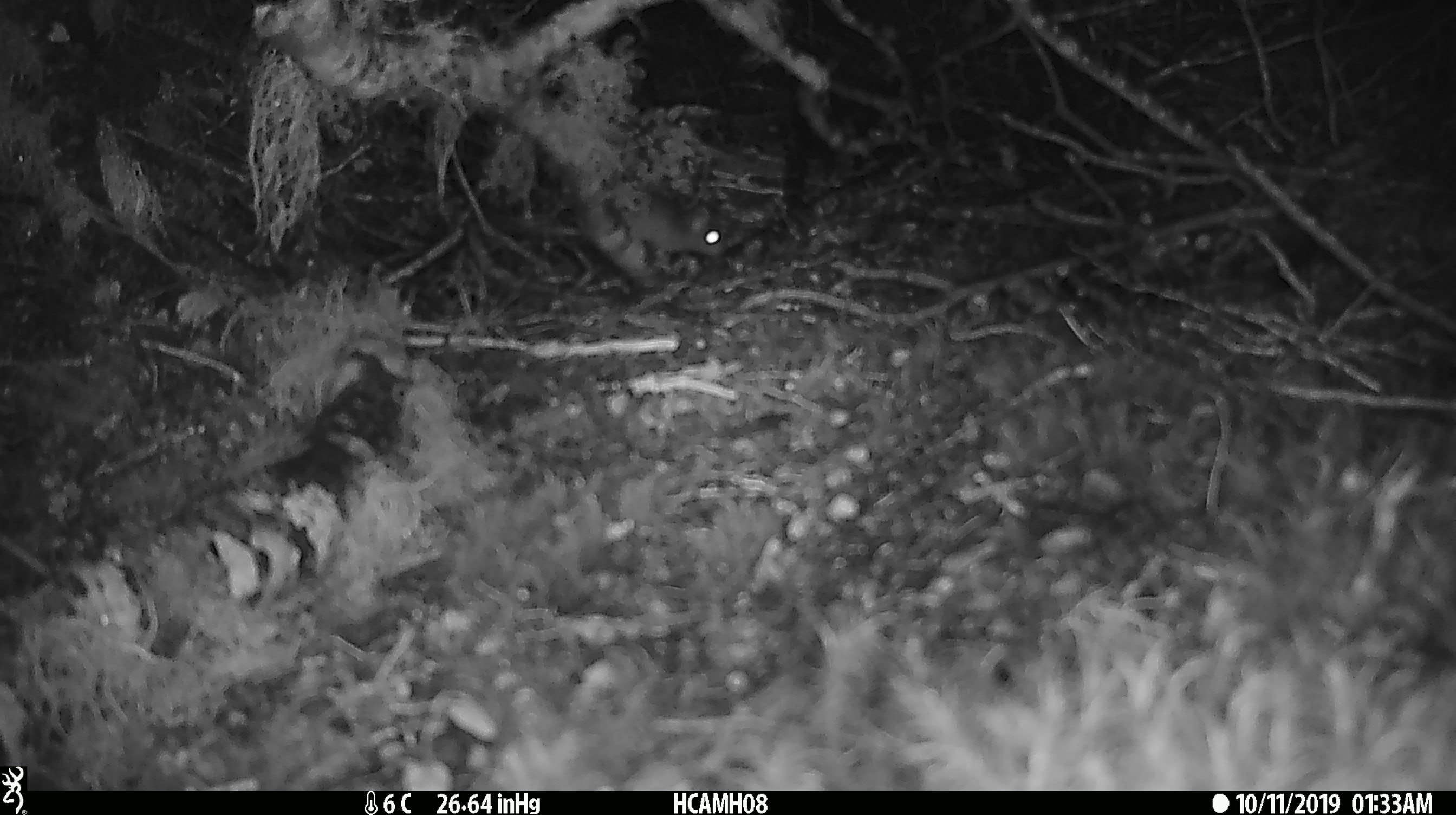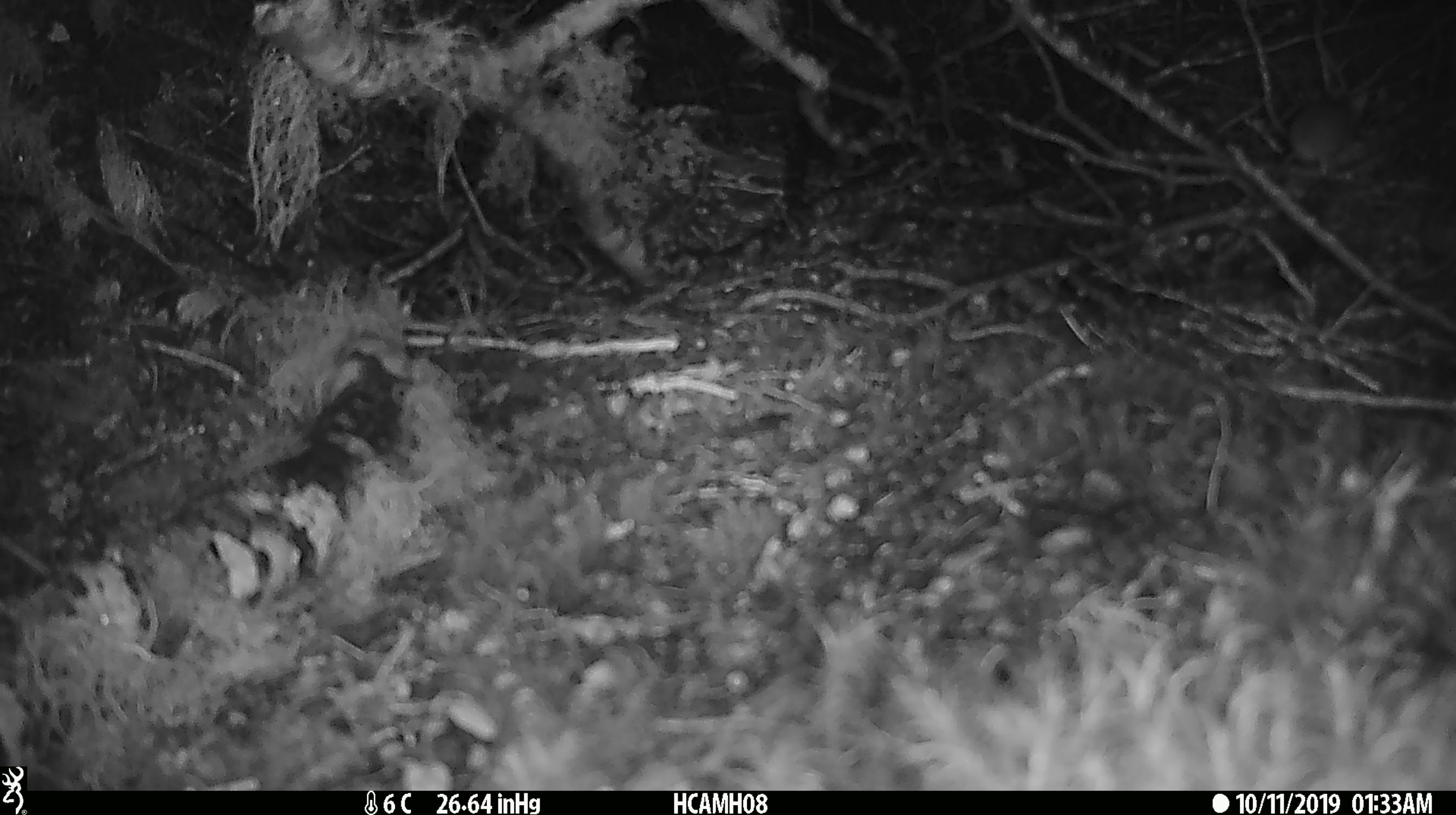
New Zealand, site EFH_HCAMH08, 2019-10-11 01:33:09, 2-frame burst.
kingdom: Animalia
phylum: Chordata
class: Mammalia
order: Rodentia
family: Muridae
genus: Mus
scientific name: Mus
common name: mouse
Mouse (Mus).